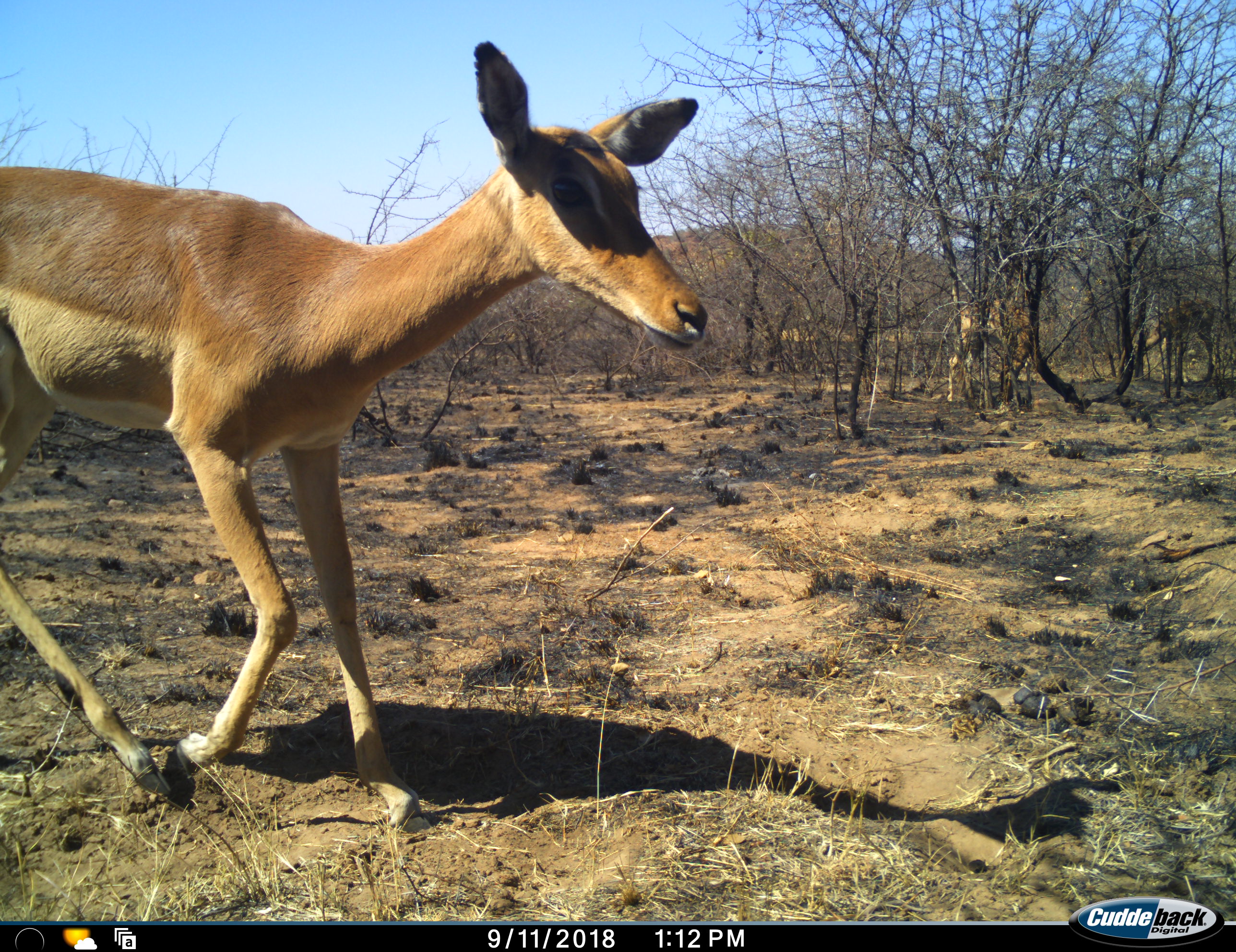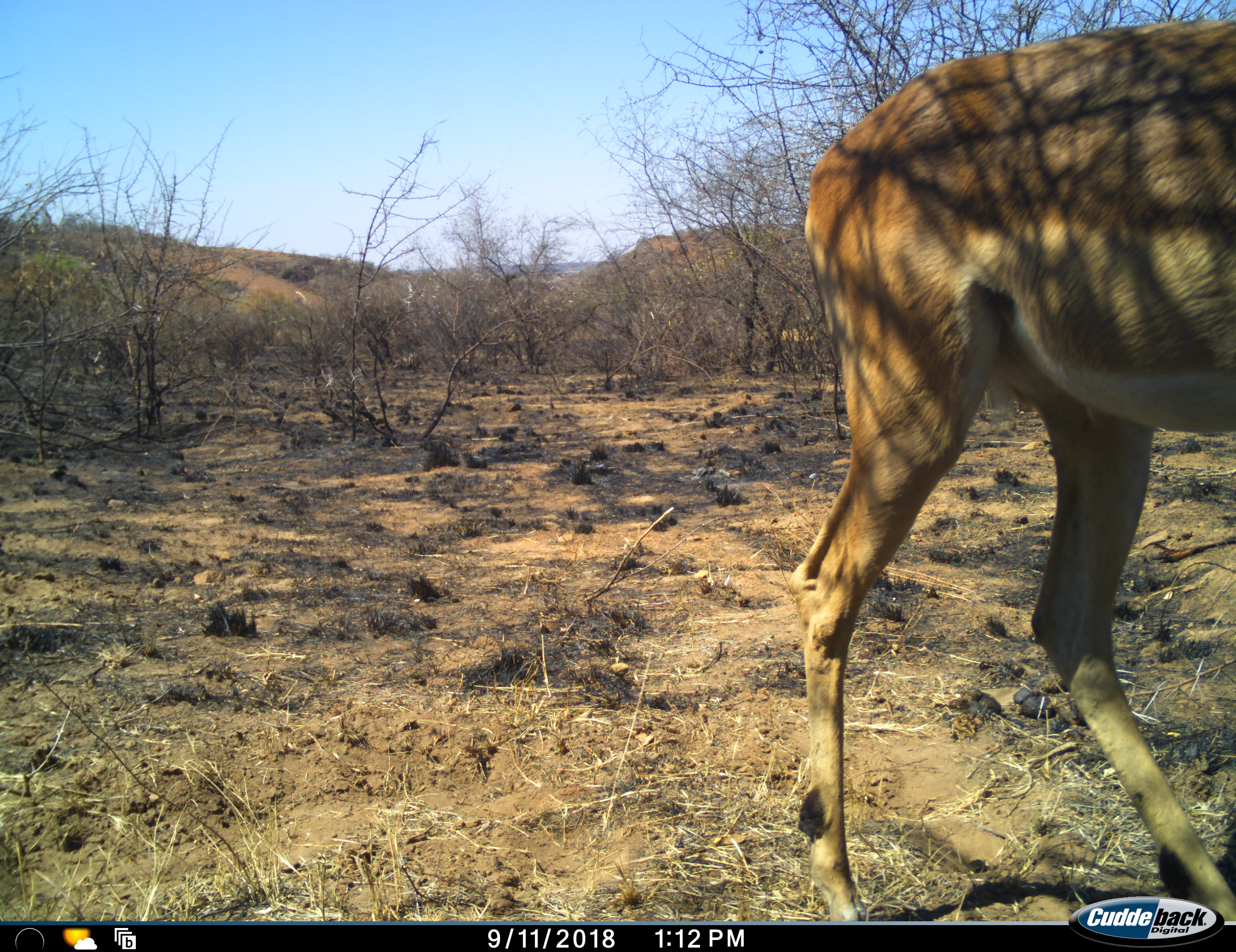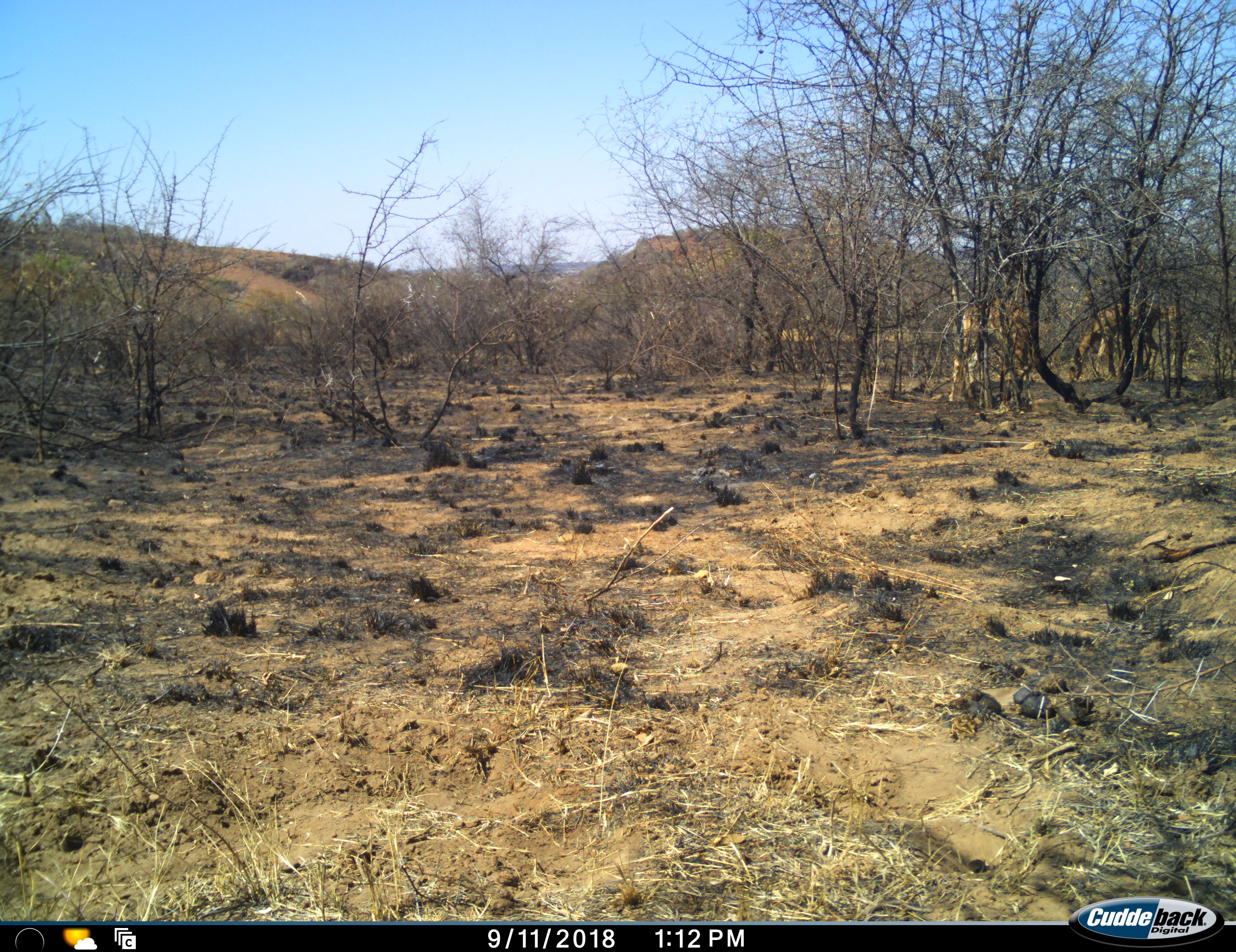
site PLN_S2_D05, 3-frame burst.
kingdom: Animalia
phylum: Chordata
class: Mammalia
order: Artiodactyla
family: Bovidae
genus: Aepyceros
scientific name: Aepyceros melampus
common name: impala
Impala (Aepyceros melampus), count 3. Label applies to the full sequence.